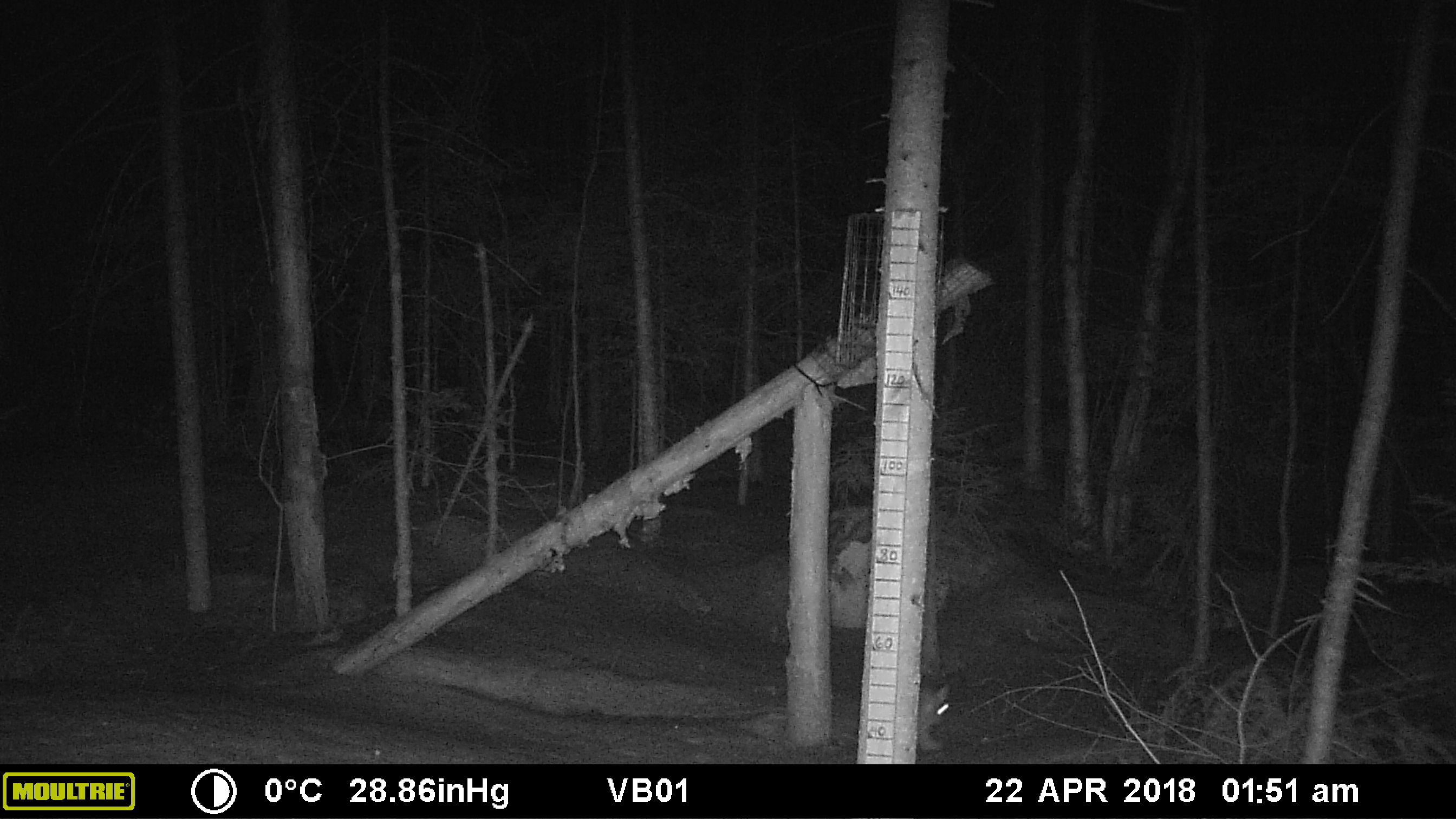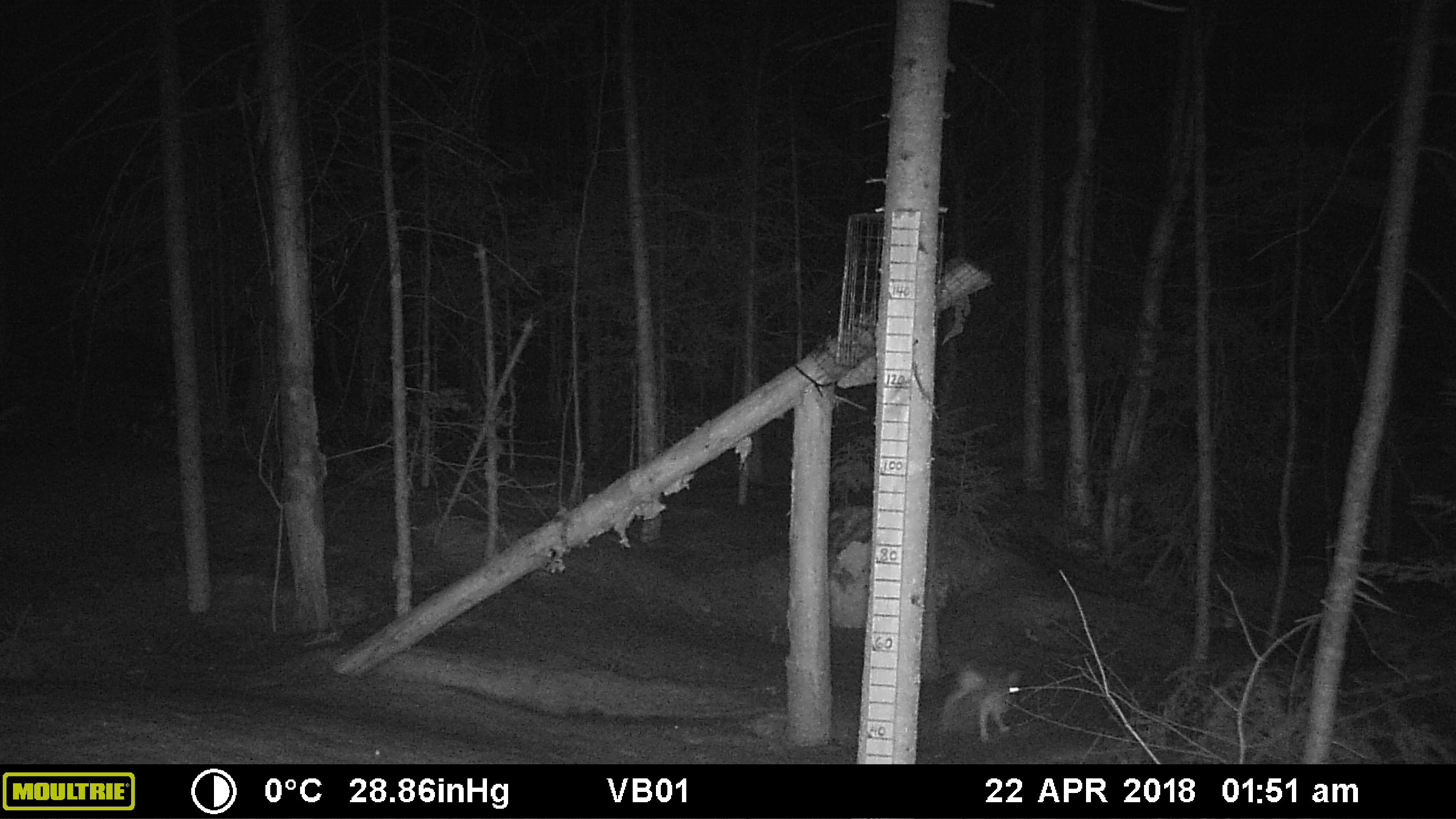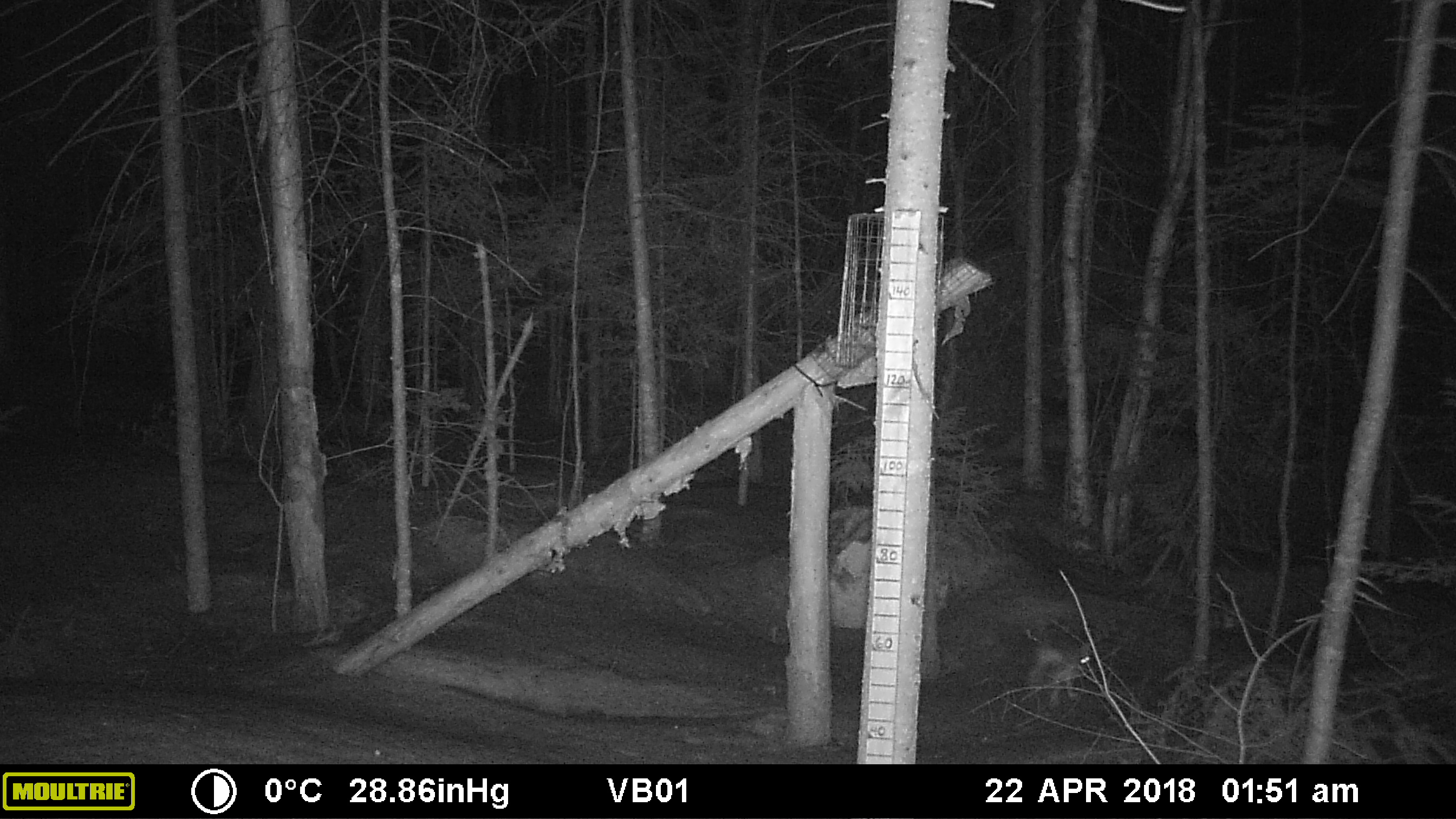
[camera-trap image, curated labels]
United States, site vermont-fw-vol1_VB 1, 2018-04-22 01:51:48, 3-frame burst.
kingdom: Animalia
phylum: Chordata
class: Mammalia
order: Lagomorpha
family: Leporidae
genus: Lepus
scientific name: Lepus americanus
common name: snowshoe hare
Snowshoe hare (Lepus americanus).